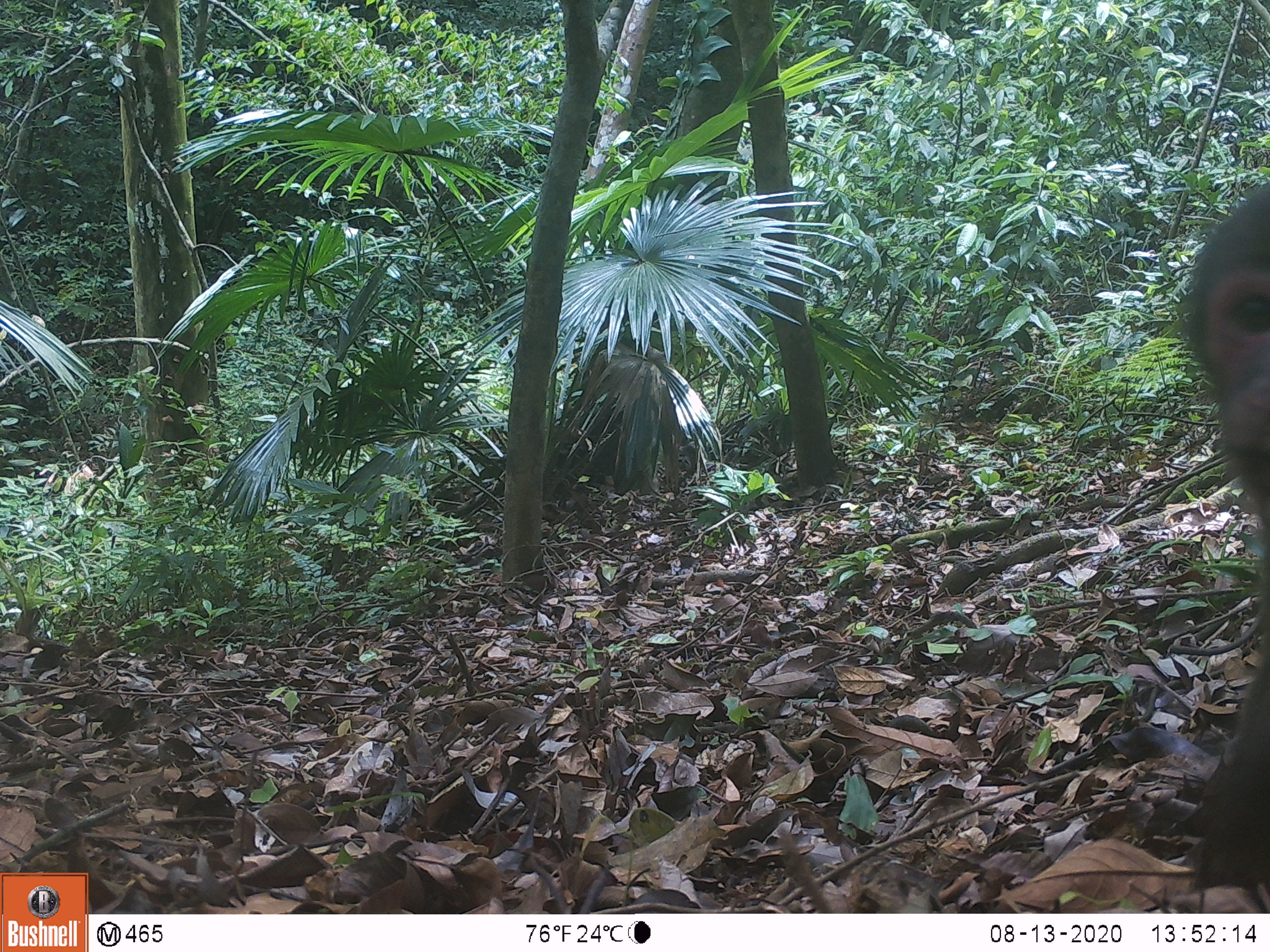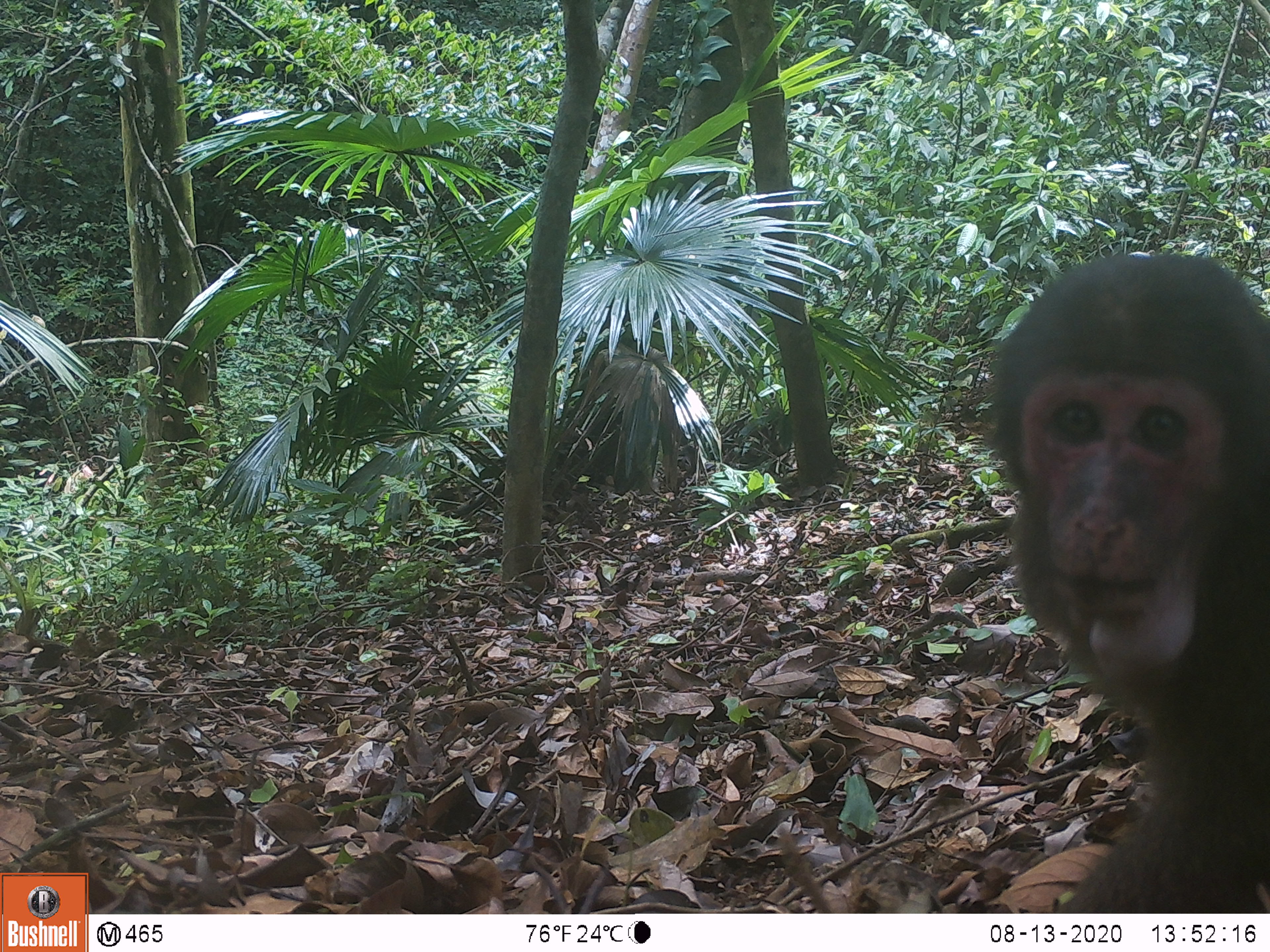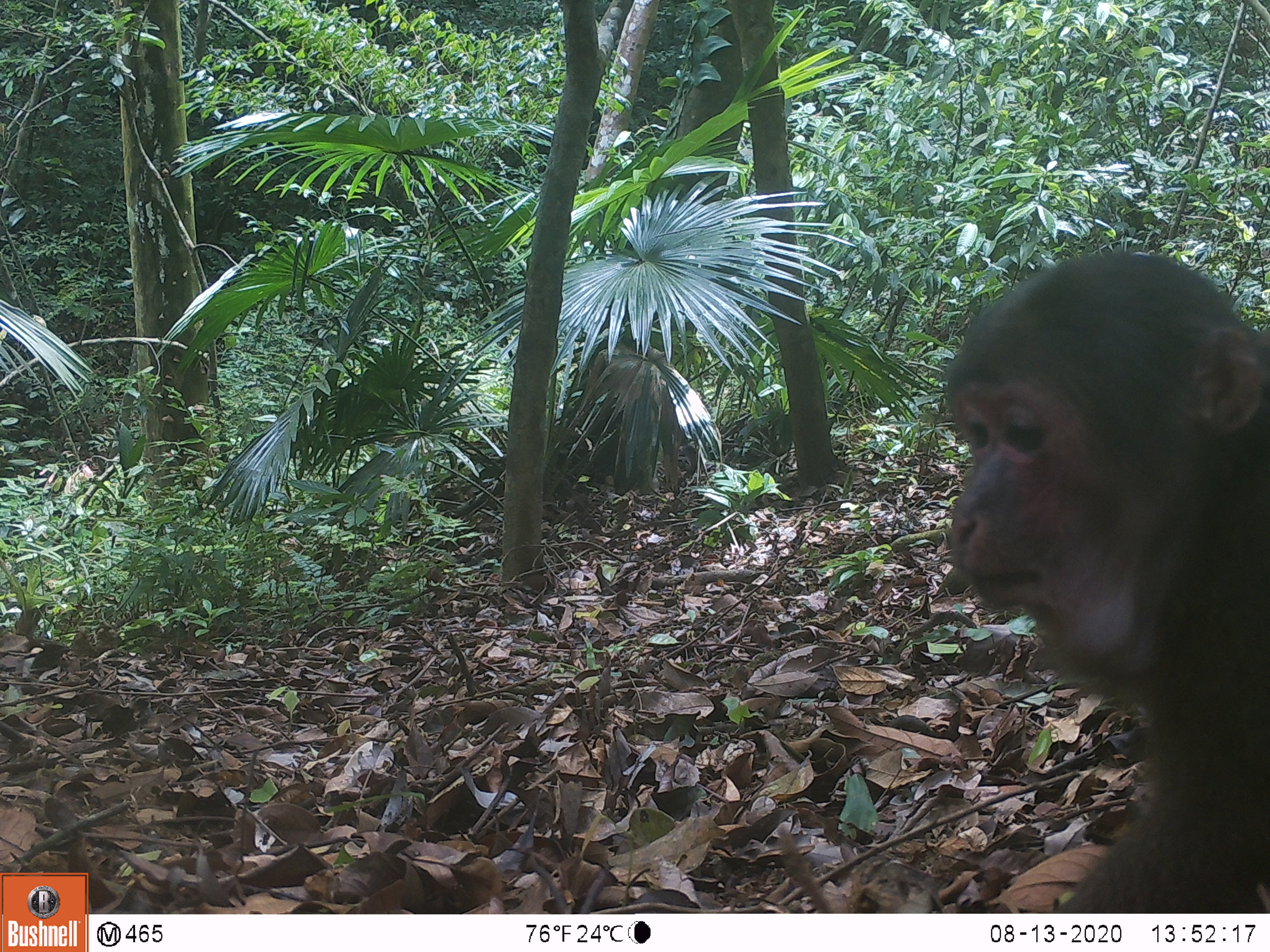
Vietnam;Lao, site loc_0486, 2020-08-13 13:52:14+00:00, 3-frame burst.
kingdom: Animalia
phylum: Chordata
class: Mammalia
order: Primates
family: Cercopithecidae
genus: Macaca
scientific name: Macaca arctoides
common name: stump-tailed macaque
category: stump tailed macaque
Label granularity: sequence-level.